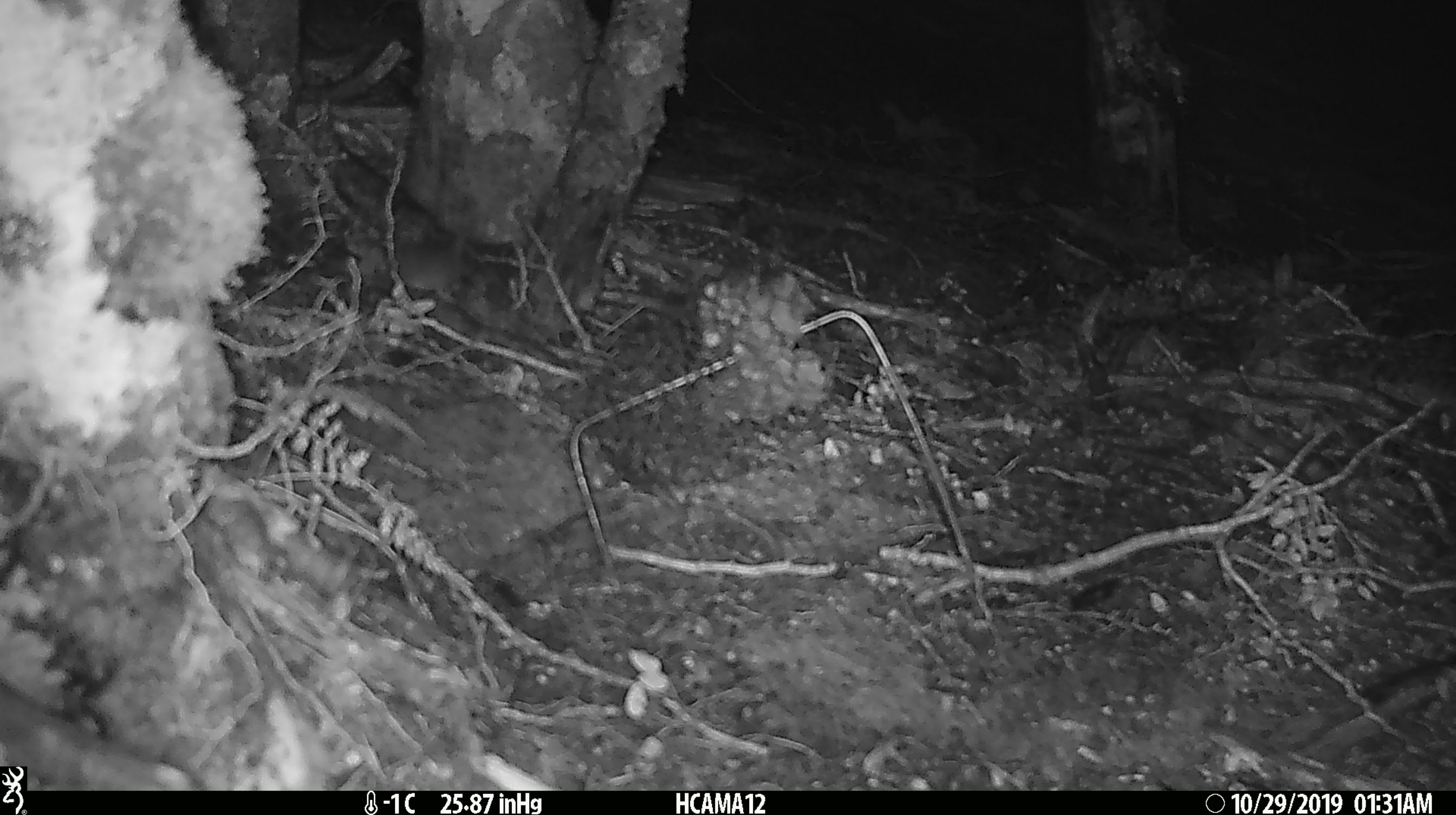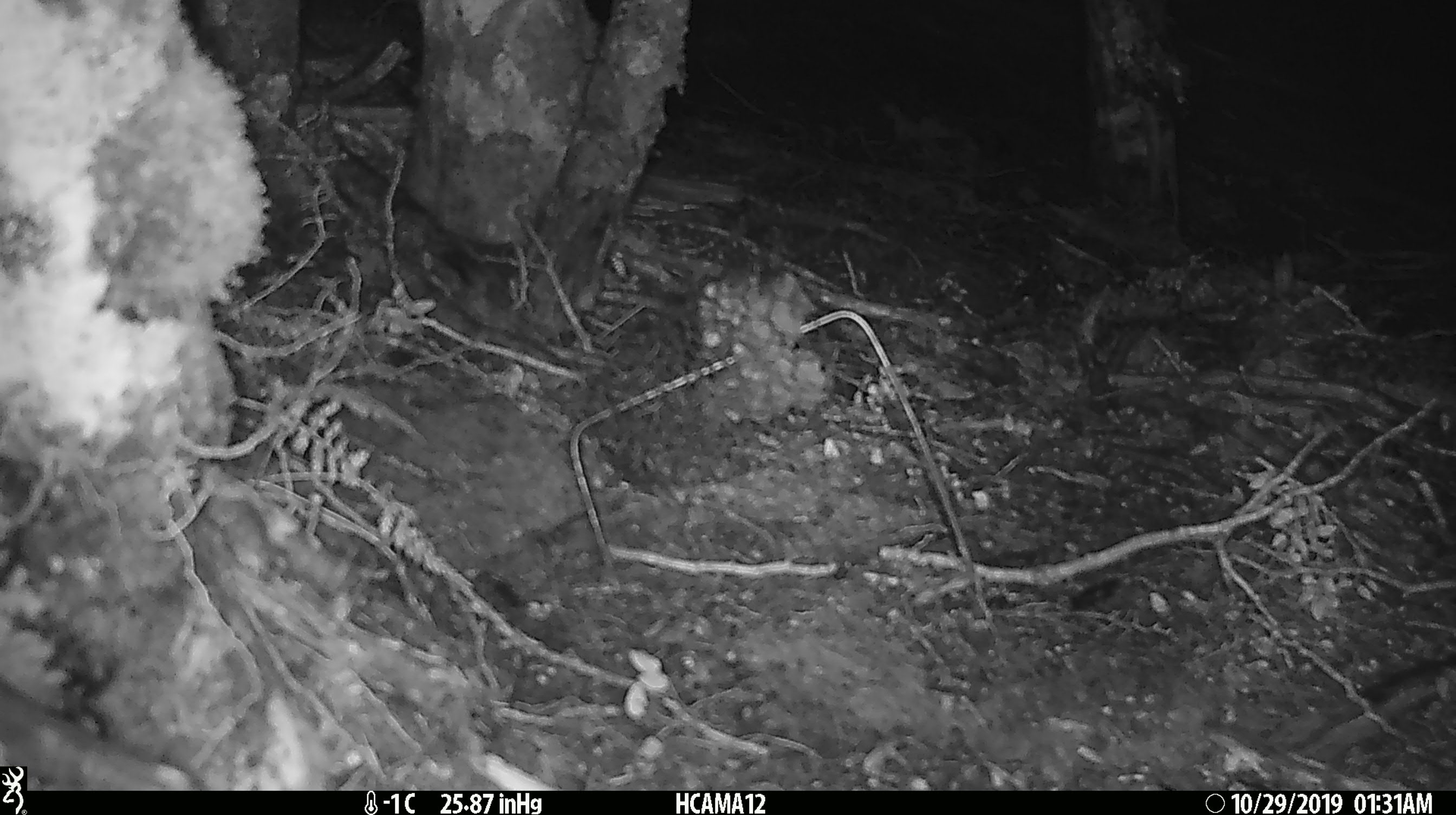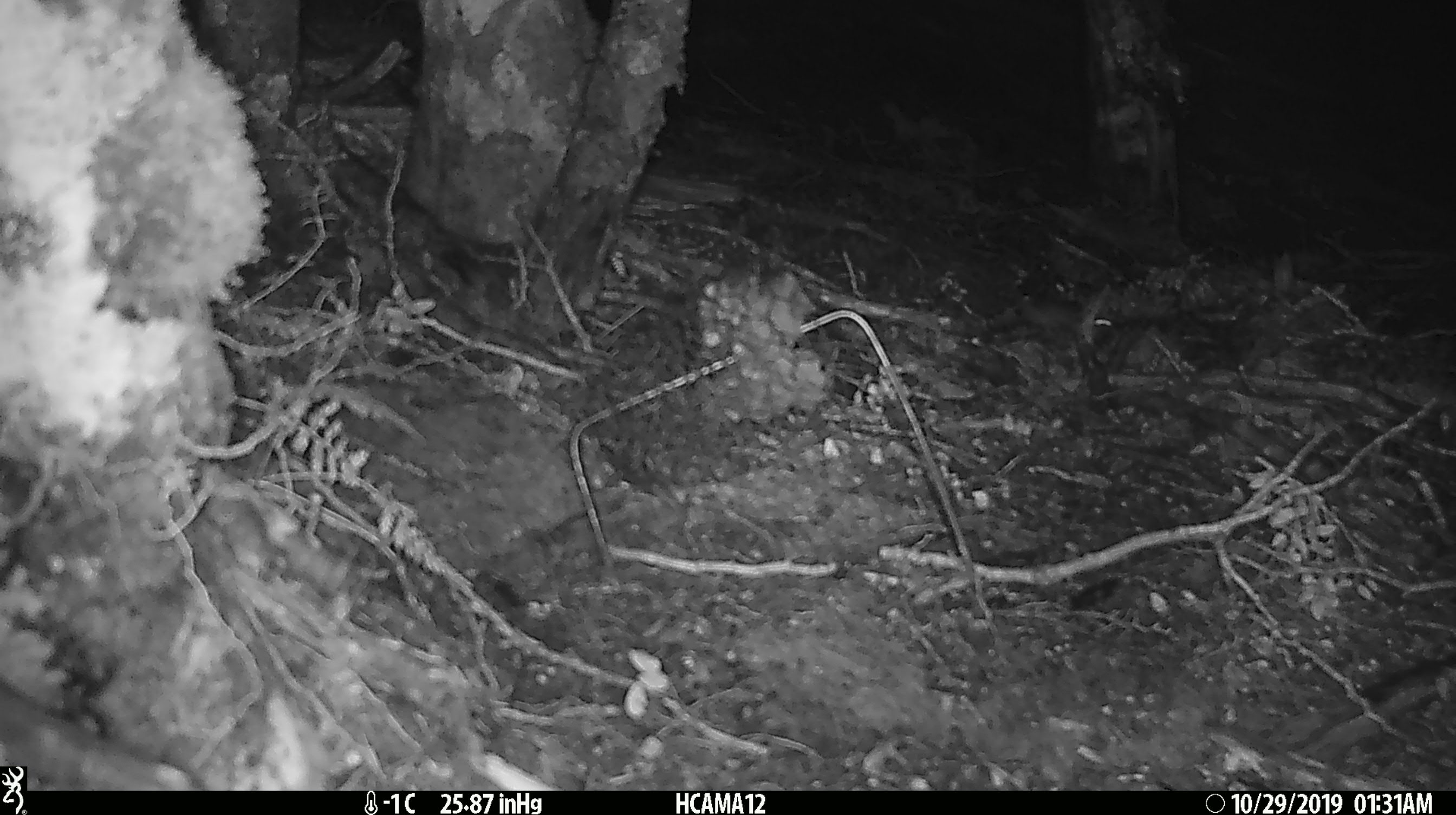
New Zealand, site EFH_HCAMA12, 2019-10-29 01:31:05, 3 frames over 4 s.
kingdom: Animalia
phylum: Chordata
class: Mammalia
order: Rodentia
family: Muridae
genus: Mus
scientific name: Mus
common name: mouse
Mouse (Mus).